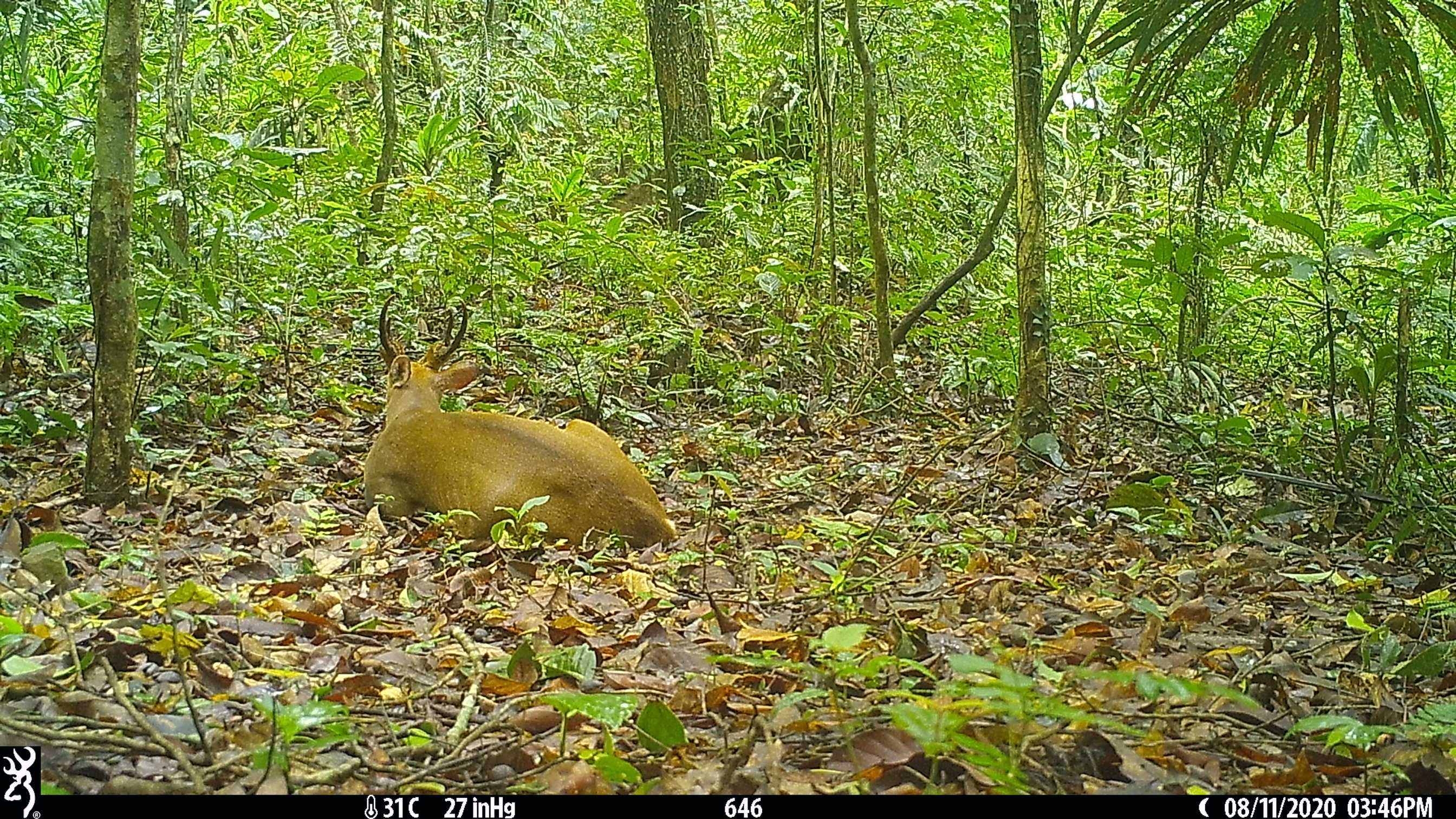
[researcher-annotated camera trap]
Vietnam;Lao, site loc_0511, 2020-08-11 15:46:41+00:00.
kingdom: Animalia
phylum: Chordata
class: Mammalia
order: Artiodactyla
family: Cervidae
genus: Muntiacus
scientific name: Muntiacus vuquangensis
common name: large-antlered muntjac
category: large antlered muntjac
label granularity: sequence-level